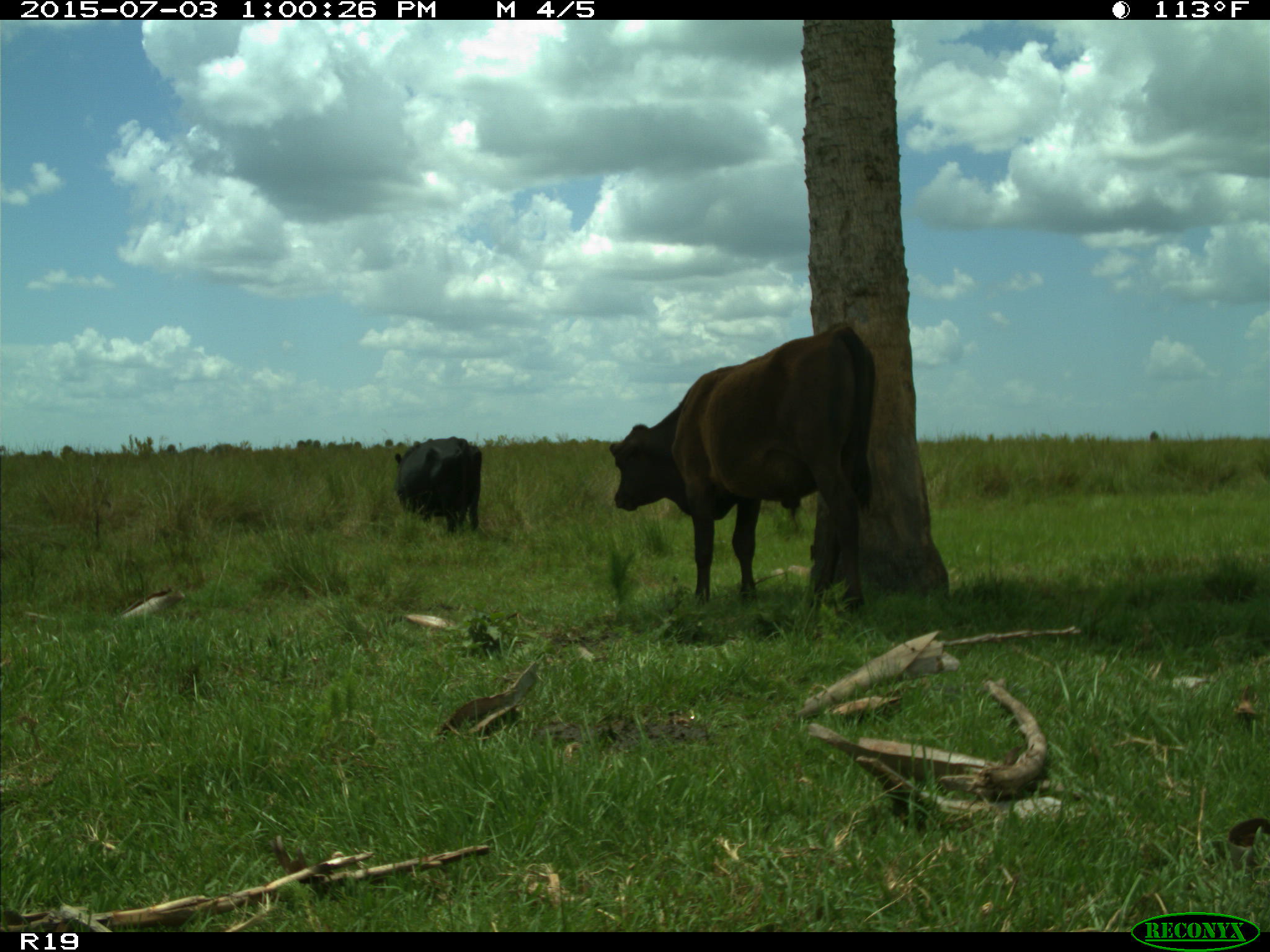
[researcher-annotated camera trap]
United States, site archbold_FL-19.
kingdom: Animalia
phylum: Chordata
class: Mammalia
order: Artiodactyla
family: Bovidae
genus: Bos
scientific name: Bos taurus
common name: domestic cow